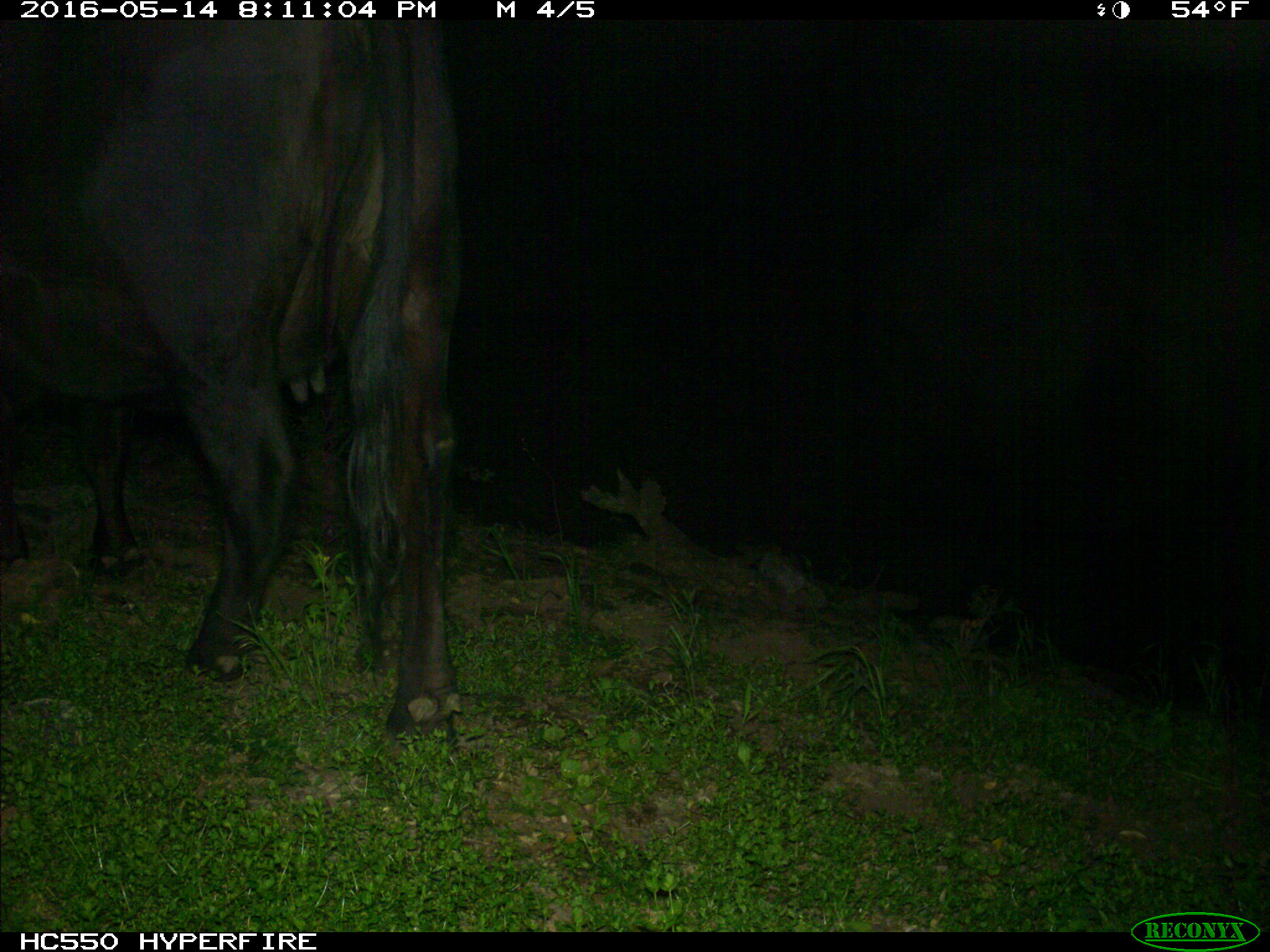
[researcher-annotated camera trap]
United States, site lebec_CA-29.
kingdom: Animalia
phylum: Chordata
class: Mammalia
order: Artiodactyla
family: Bovidae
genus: Bos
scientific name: Bos taurus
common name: domestic cow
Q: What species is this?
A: Bos taurus (domestic cow).